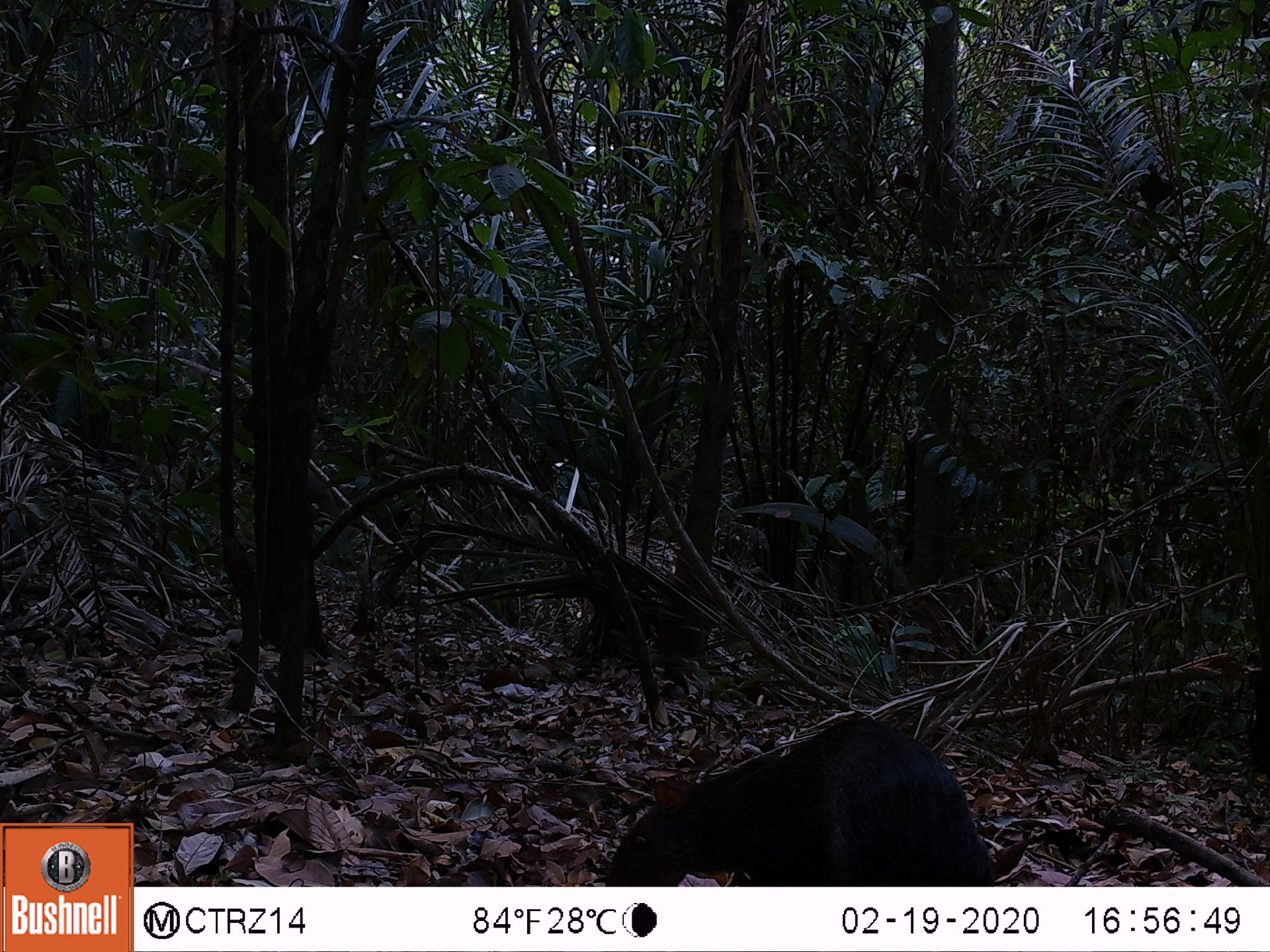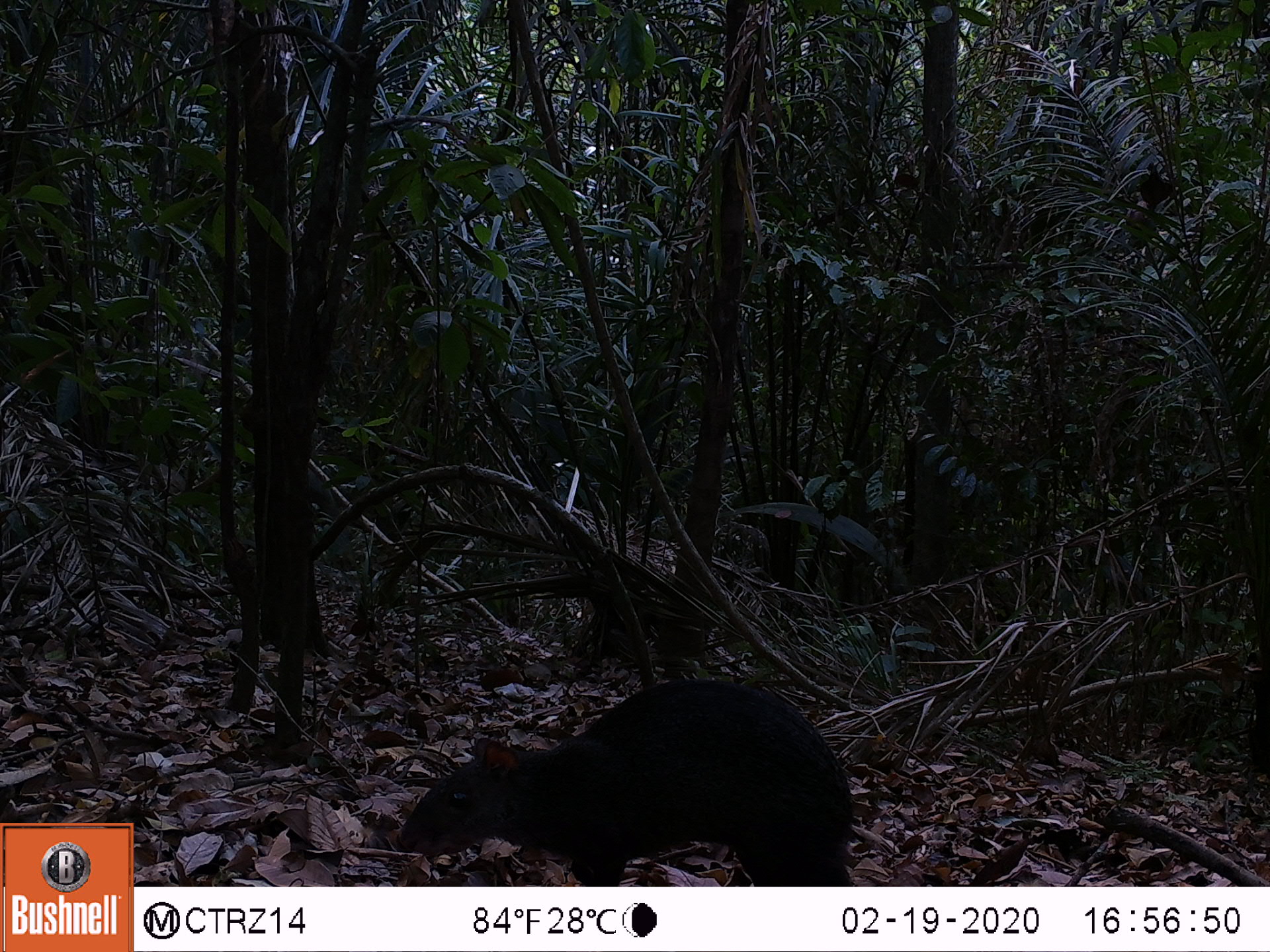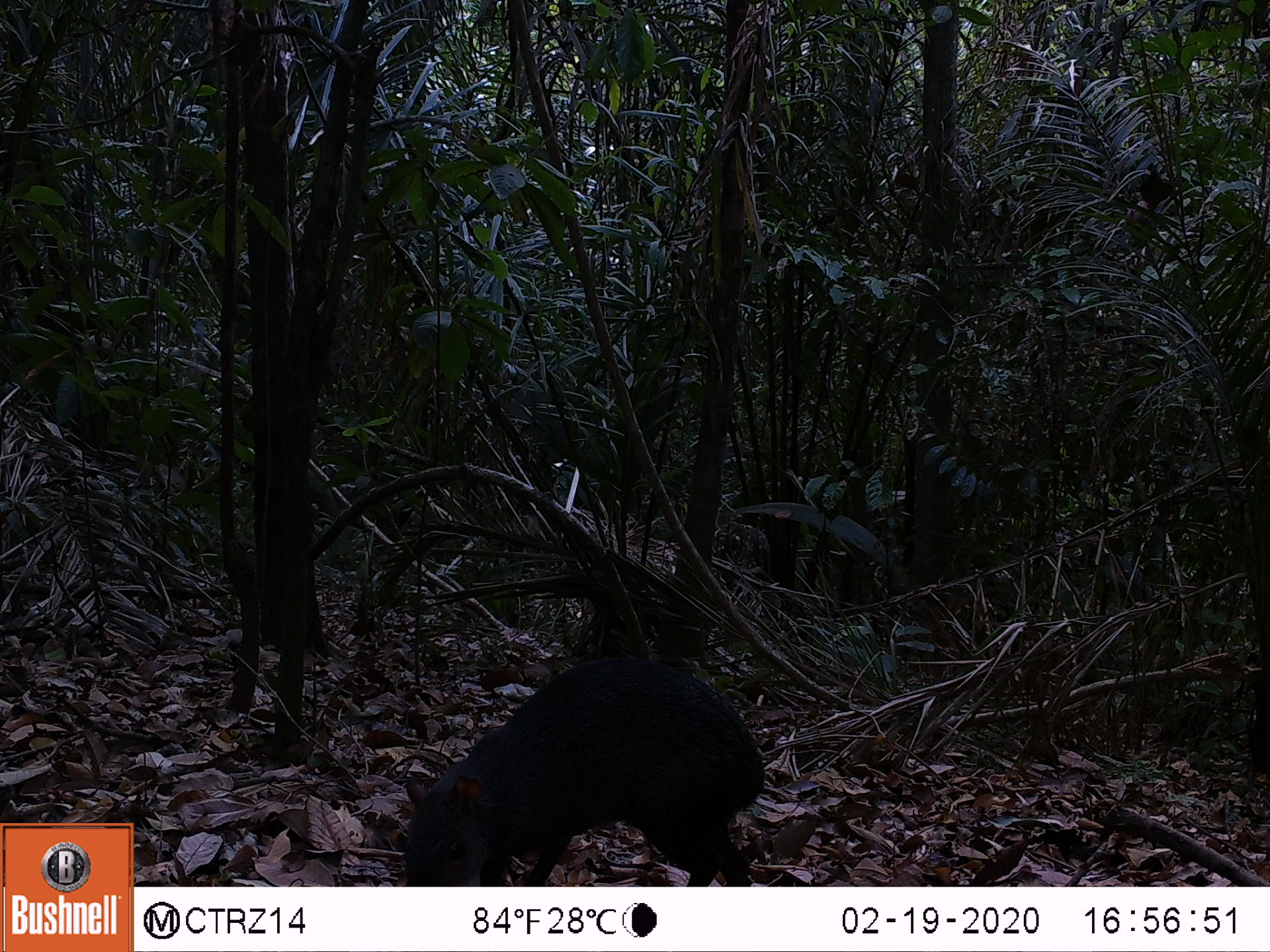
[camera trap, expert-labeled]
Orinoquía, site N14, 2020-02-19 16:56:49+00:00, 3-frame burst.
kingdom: Animalia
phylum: Chordata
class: Mammalia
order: Rodentia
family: Dasyproctidae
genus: Dasyprocta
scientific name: Dasyprocta fuliginosa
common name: black agouti